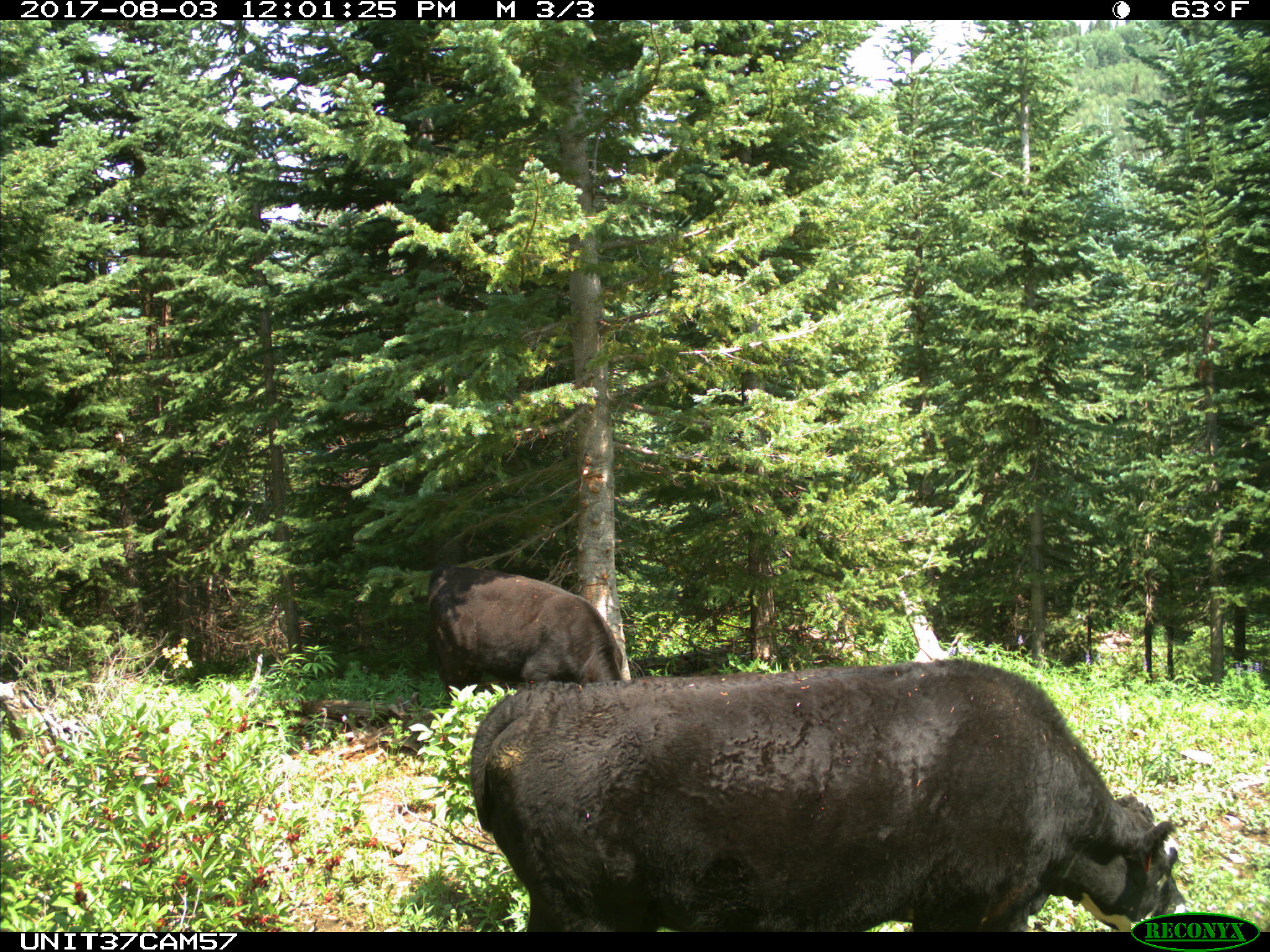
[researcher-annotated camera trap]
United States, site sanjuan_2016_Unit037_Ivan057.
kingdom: Animalia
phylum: Chordata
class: Mammalia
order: Artiodactyla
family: Bovidae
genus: Bos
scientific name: Bos taurus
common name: domestic cow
Bos taurus (domestic cow).